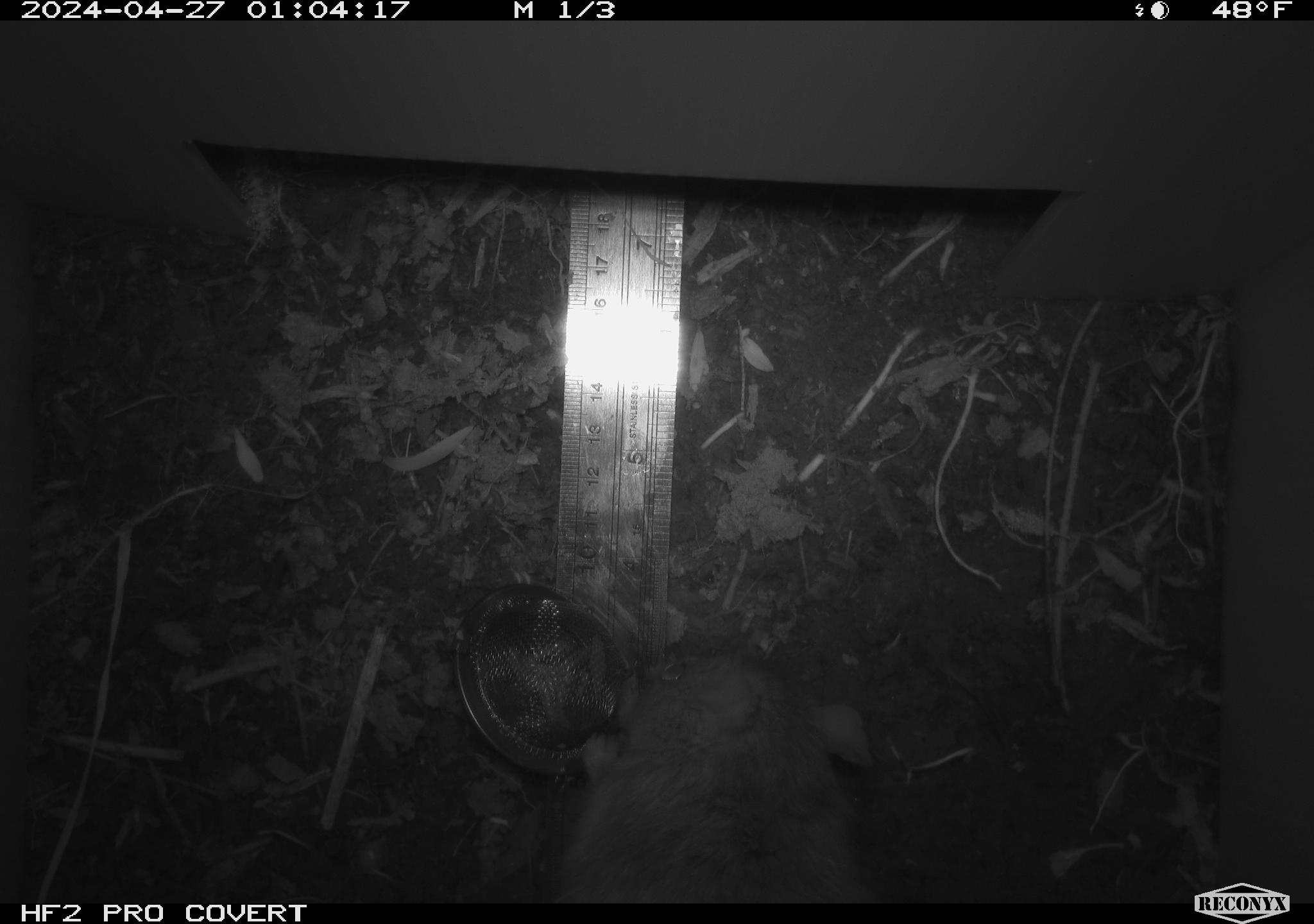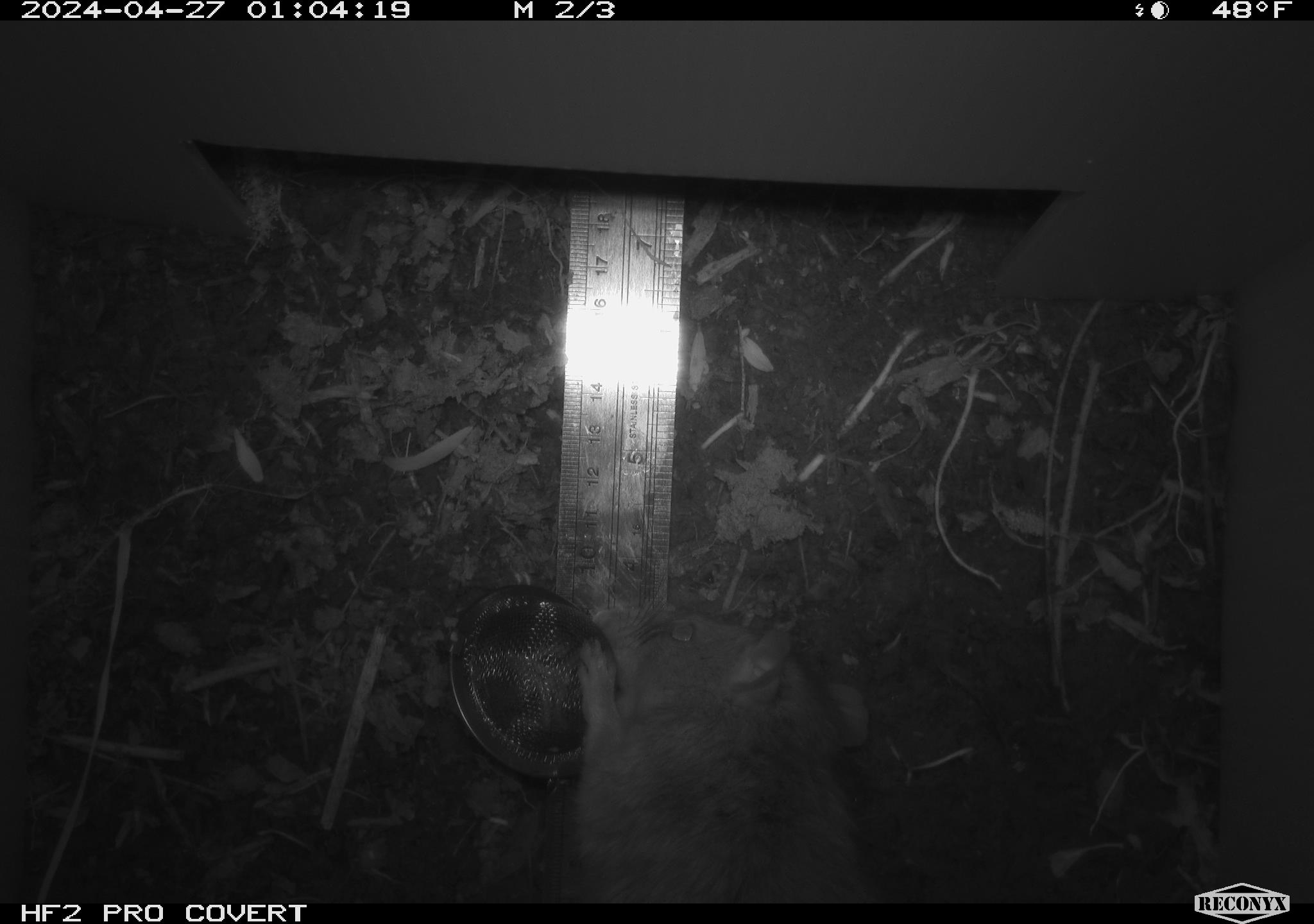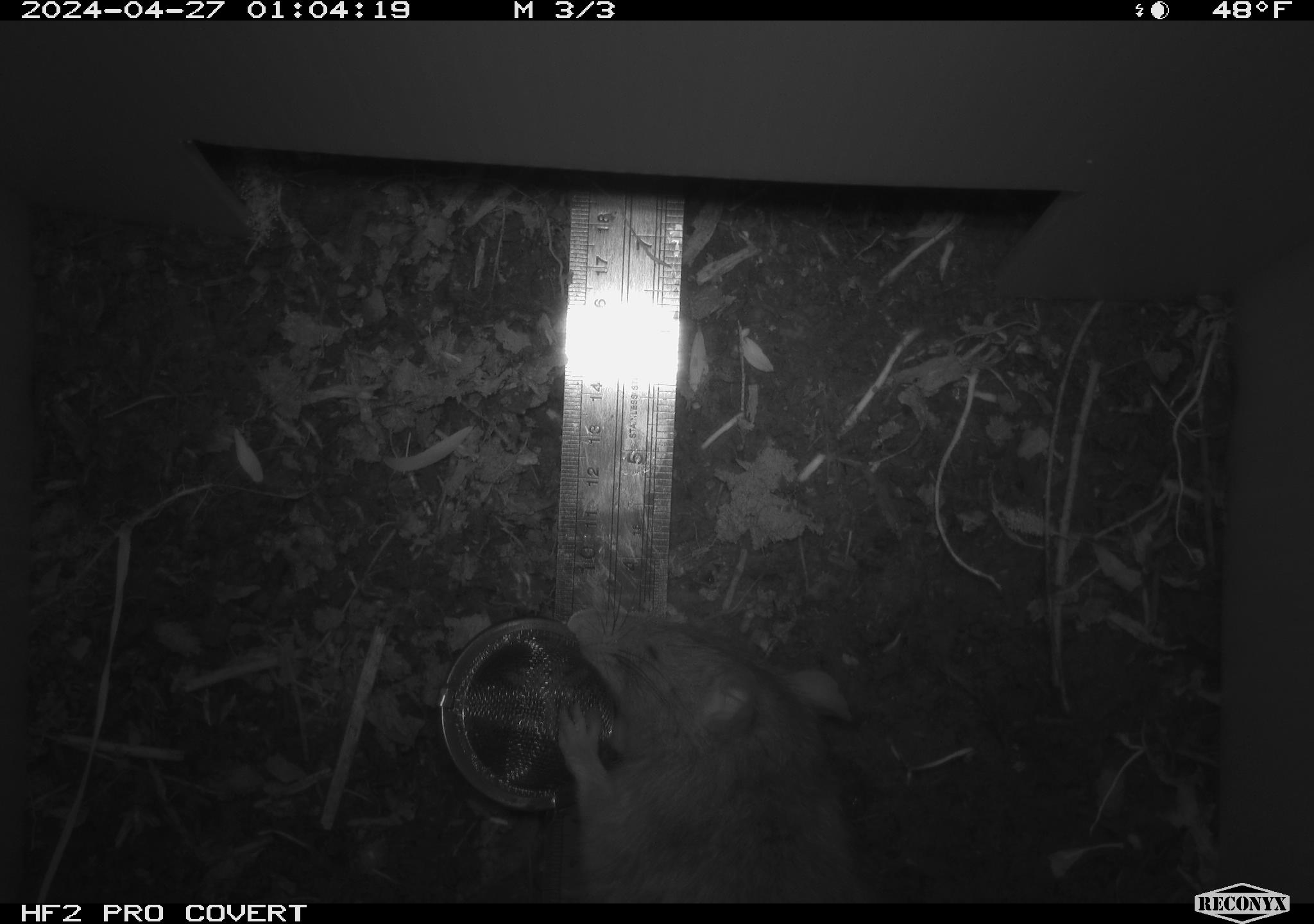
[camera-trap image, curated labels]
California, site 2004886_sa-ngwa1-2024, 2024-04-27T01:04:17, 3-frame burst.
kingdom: Animalia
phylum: Chordata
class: Mammalia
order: Rodentia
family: Muridae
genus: Rattus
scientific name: Rattus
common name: rat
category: rattus species